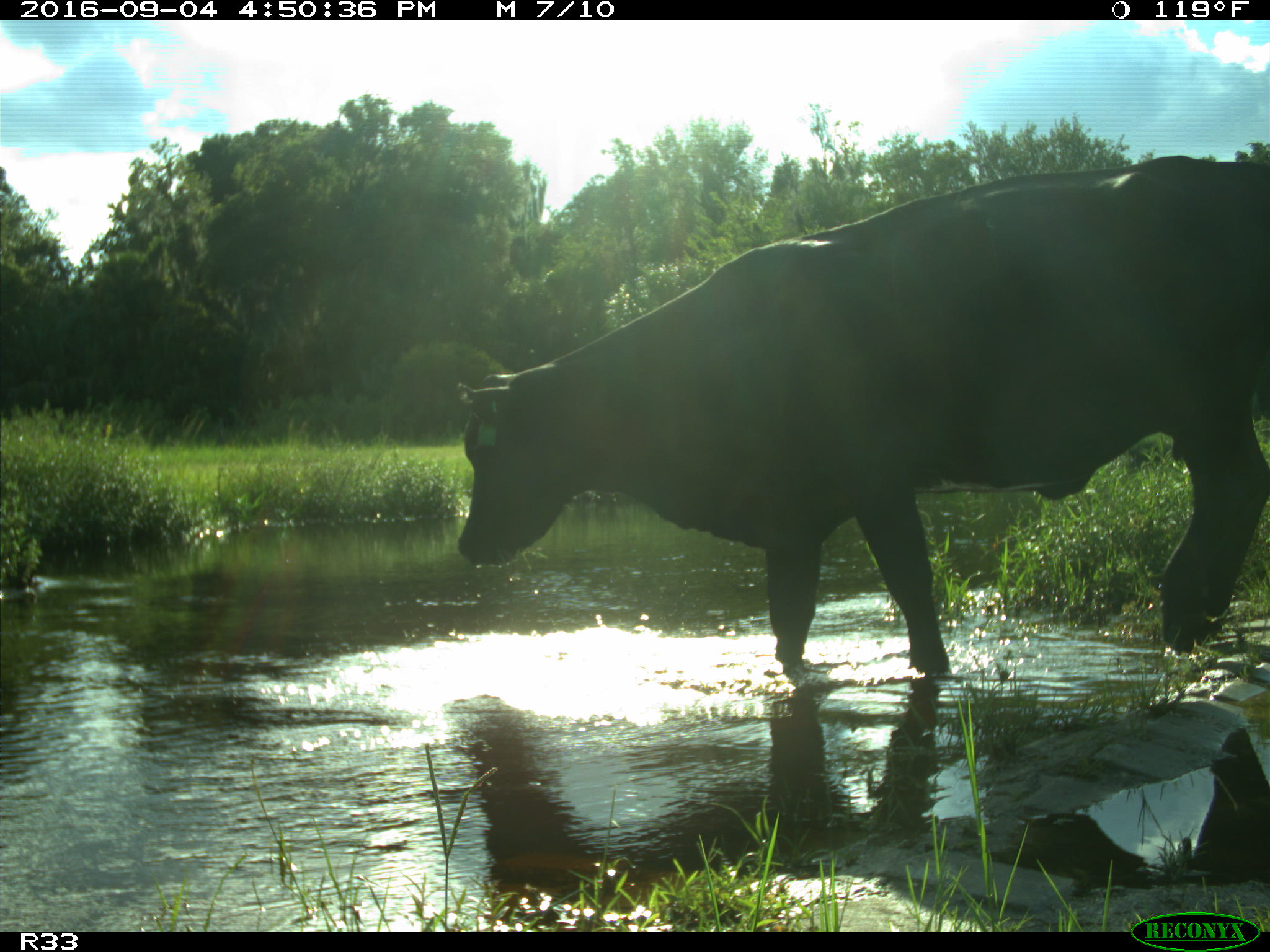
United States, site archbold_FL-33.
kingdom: Animalia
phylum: Chordata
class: Mammalia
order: Artiodactyla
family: Bovidae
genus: Bos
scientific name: Bos taurus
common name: domestic cow